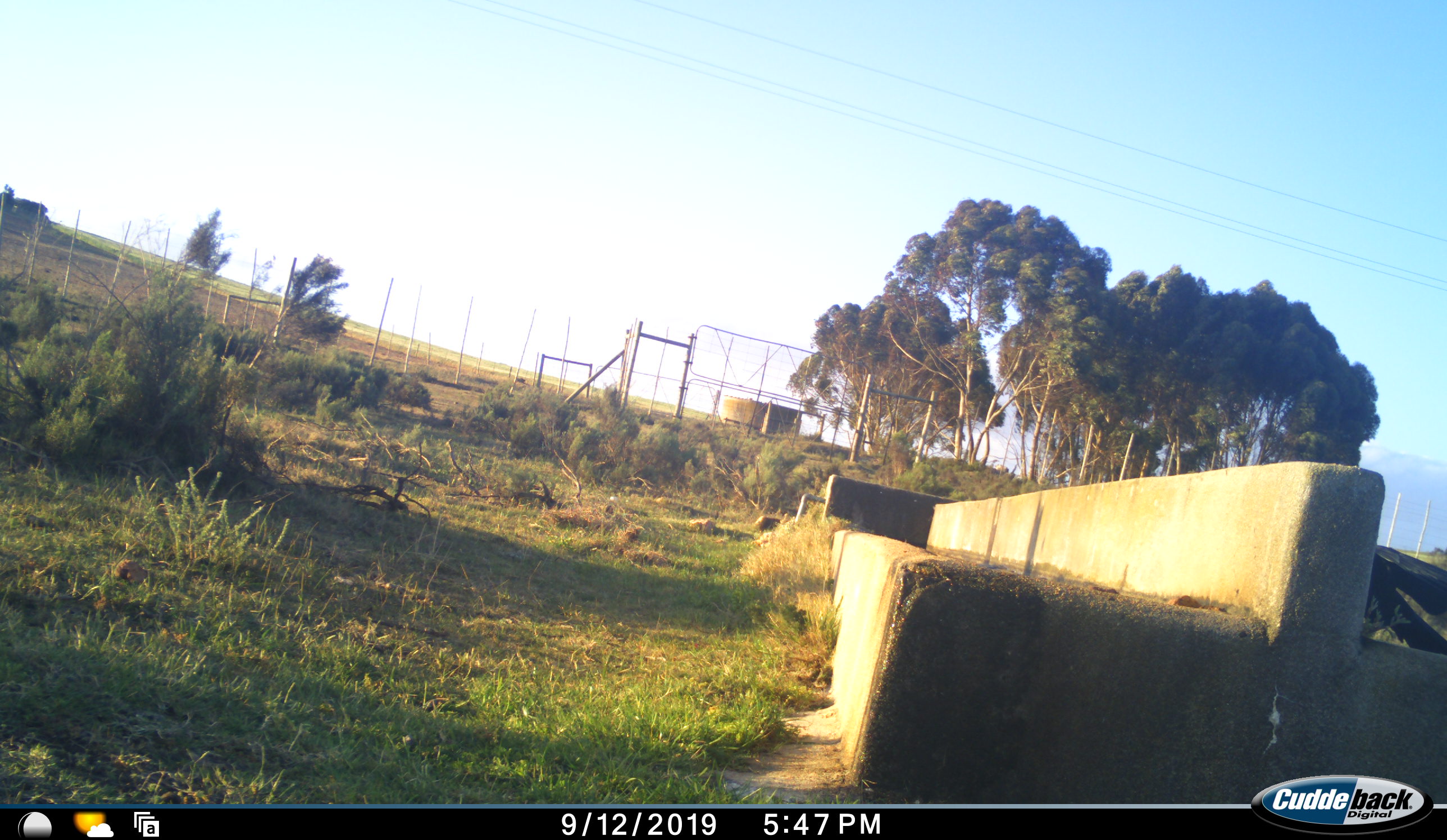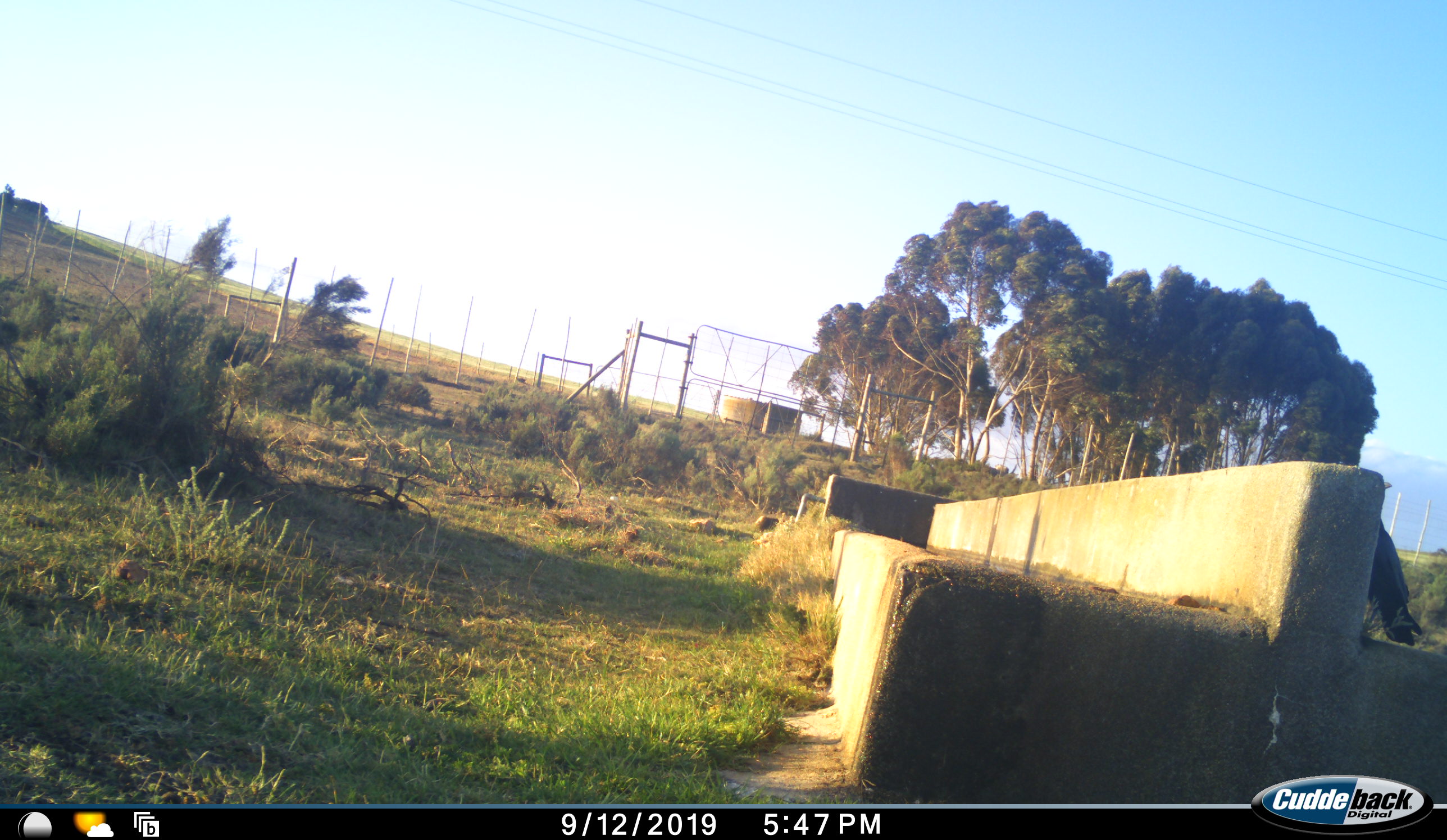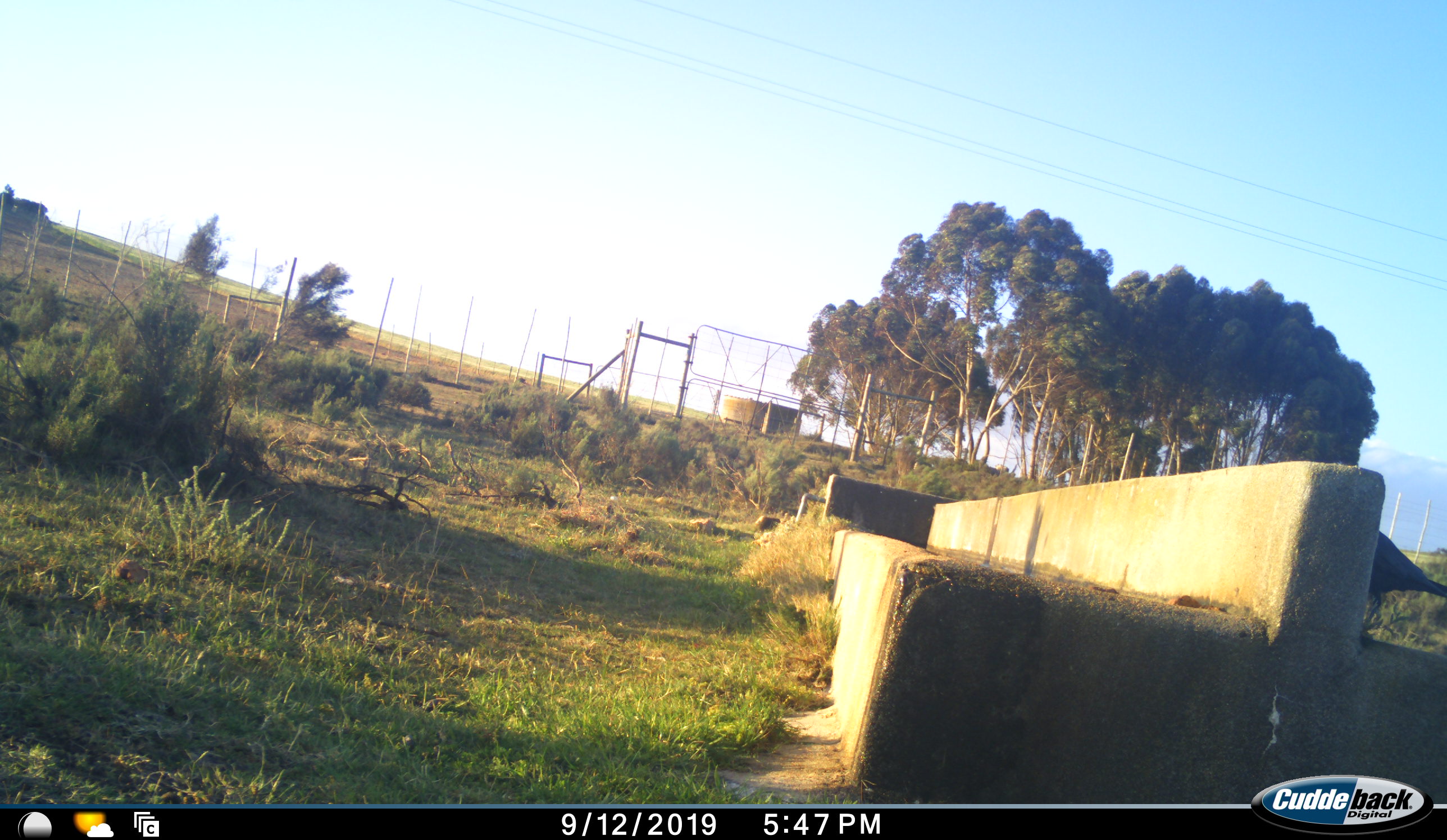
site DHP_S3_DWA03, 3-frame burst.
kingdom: Animalia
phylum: Chordata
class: Aves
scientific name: Aves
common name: bird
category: birdother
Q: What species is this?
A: Birdother (bird) (Aves).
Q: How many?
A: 1.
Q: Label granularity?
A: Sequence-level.